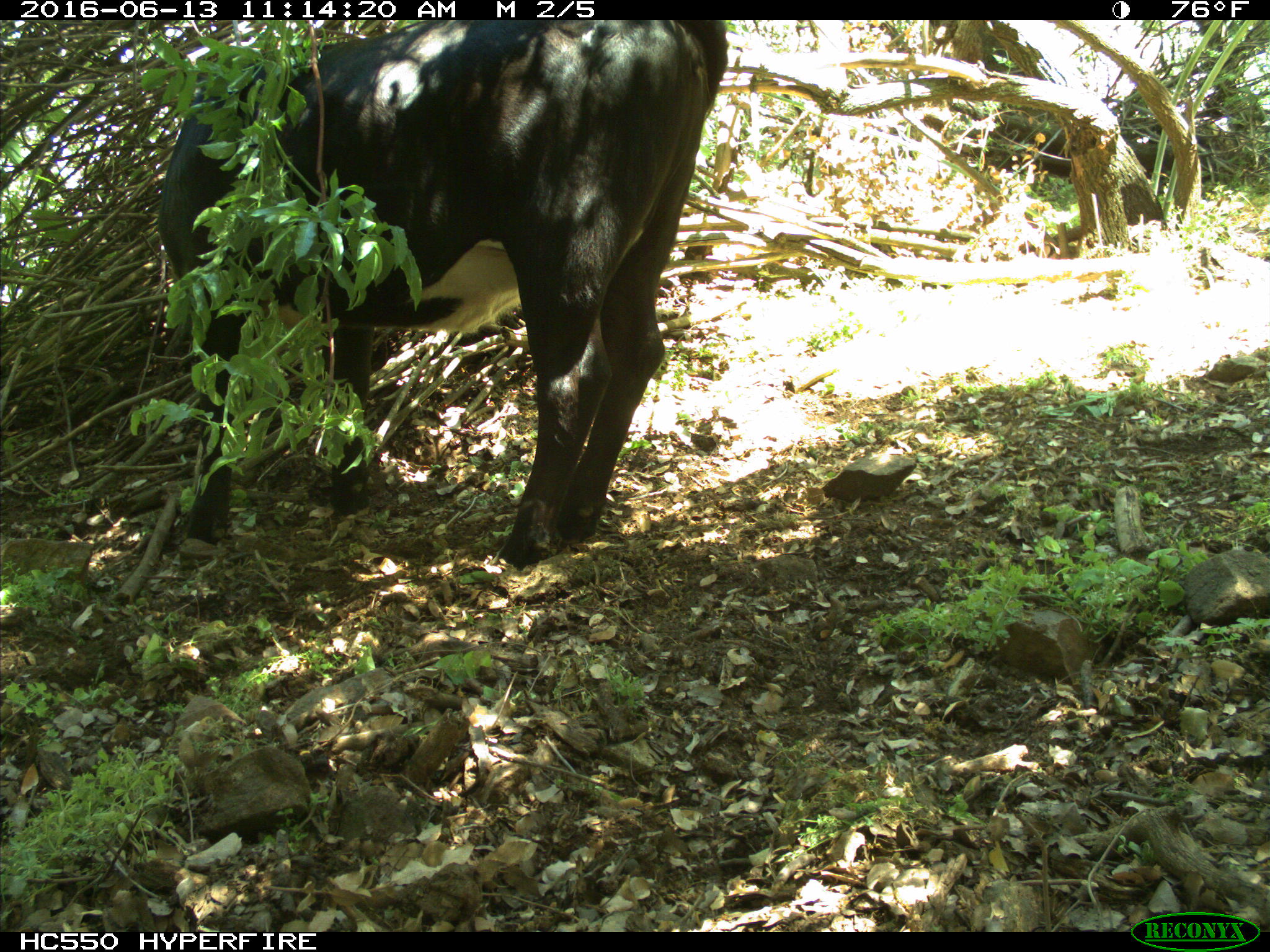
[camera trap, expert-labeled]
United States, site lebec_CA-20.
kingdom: Animalia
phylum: Chordata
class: Mammalia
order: Artiodactyla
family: Bovidae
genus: Bos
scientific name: Bos taurus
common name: domestic cow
Bos taurus (domestic cow).